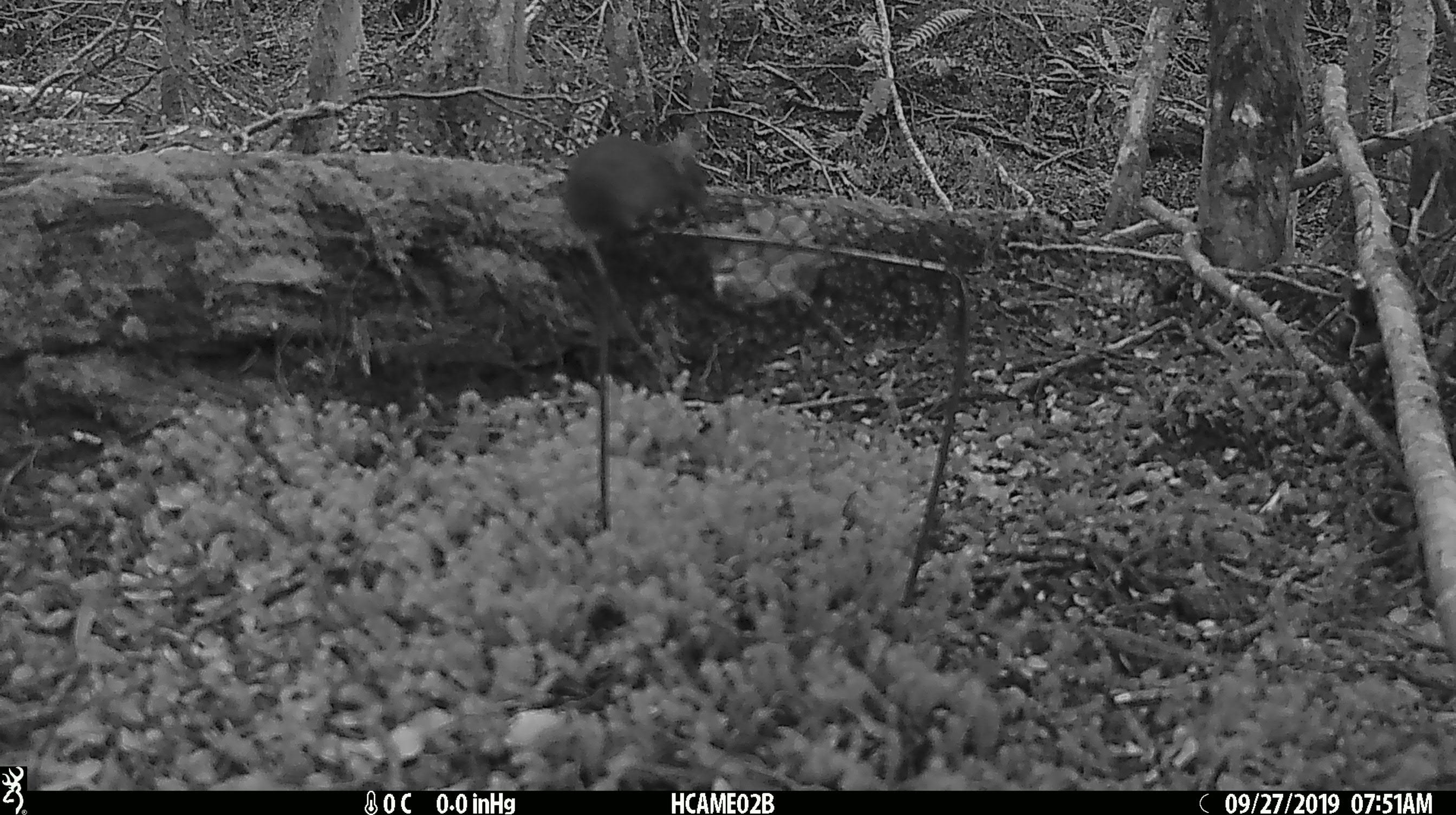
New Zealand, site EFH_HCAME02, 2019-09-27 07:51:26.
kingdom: Animalia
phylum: Chordata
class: Mammalia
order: Rodentia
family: Muridae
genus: Mus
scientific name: Mus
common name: mouse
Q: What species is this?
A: Mouse (Mus).